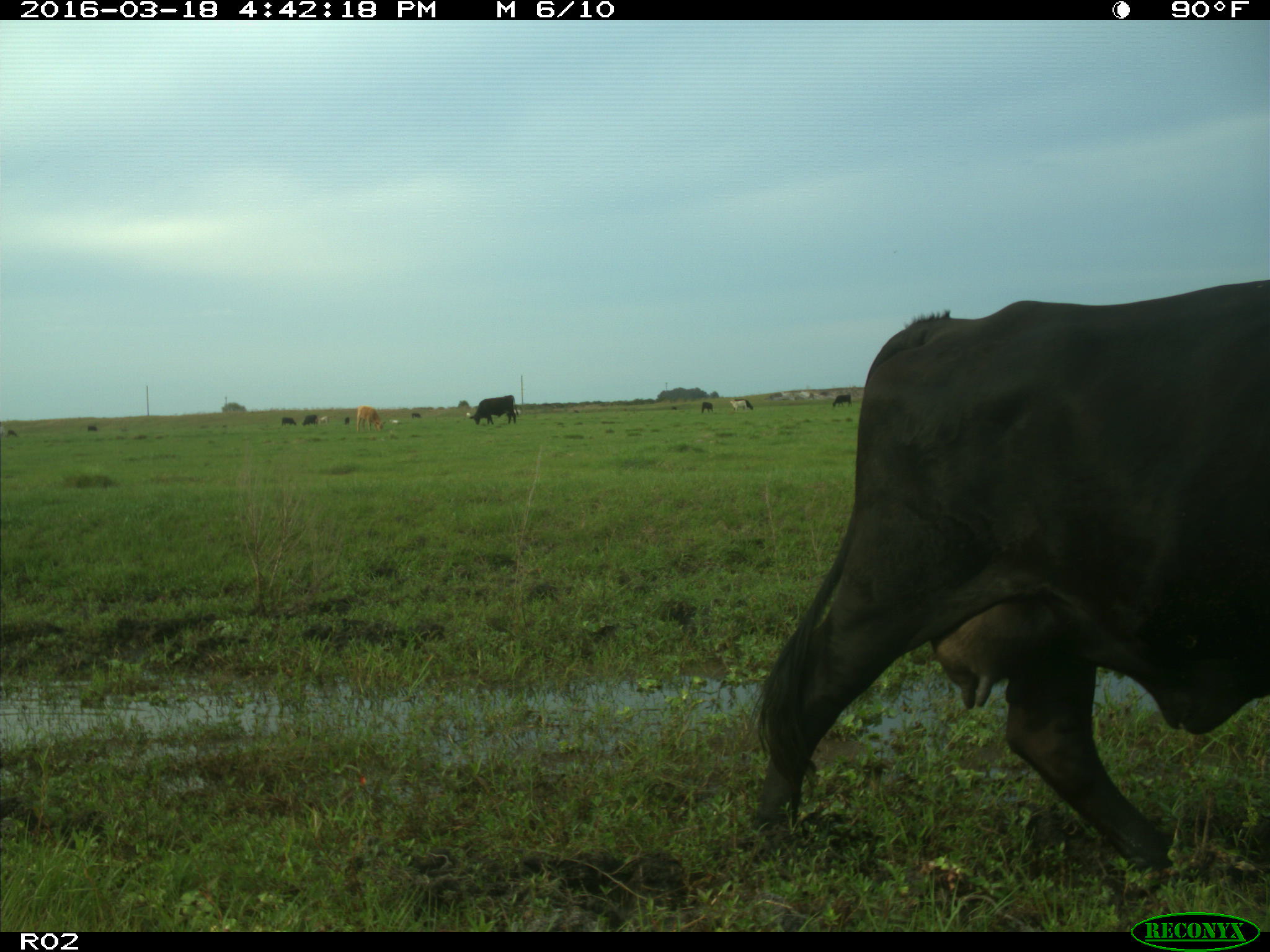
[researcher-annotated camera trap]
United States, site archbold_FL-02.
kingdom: Animalia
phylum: Chordata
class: Mammalia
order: Artiodactyla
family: Bovidae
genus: Bos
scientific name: Bos taurus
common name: domestic cow